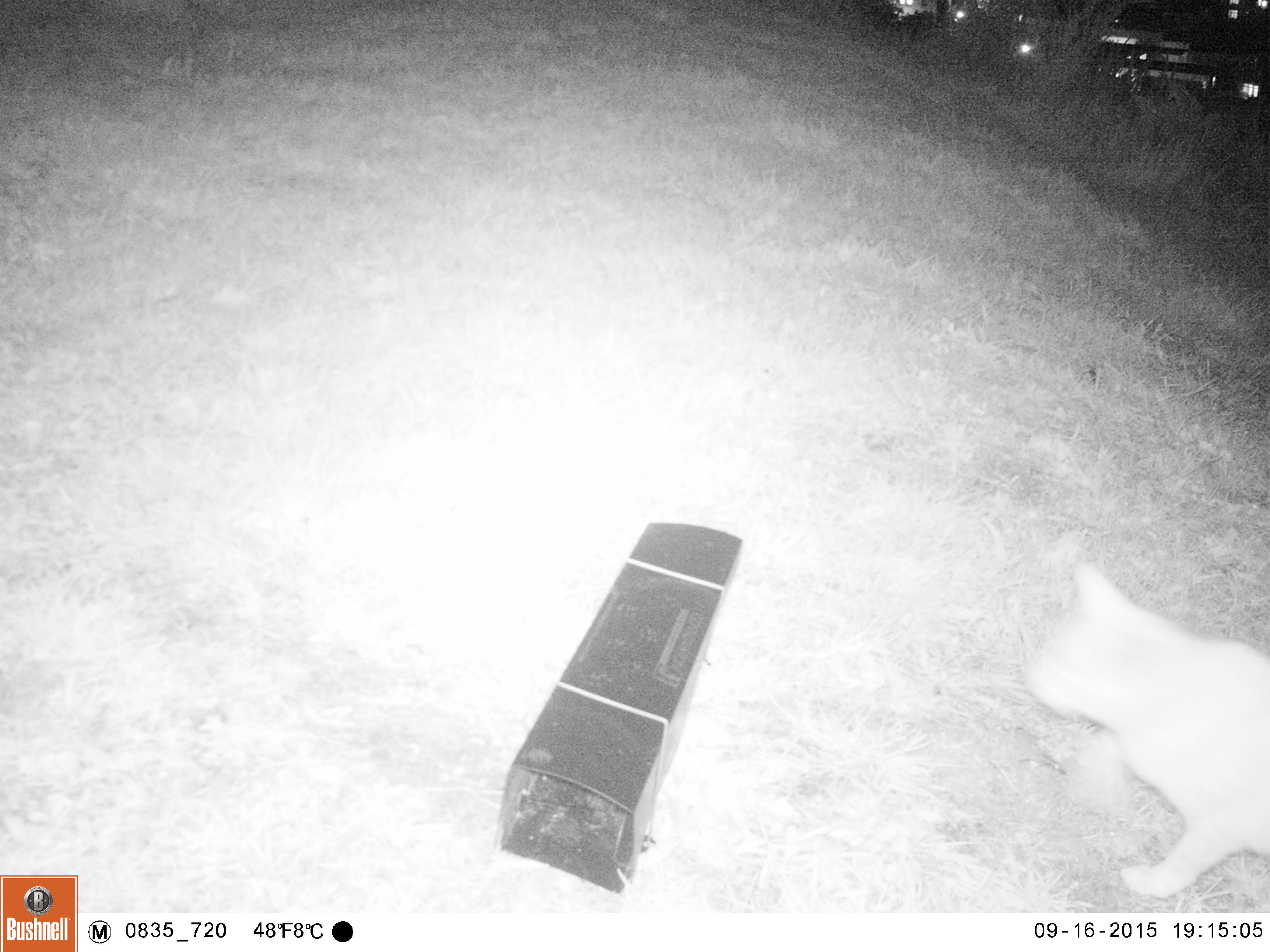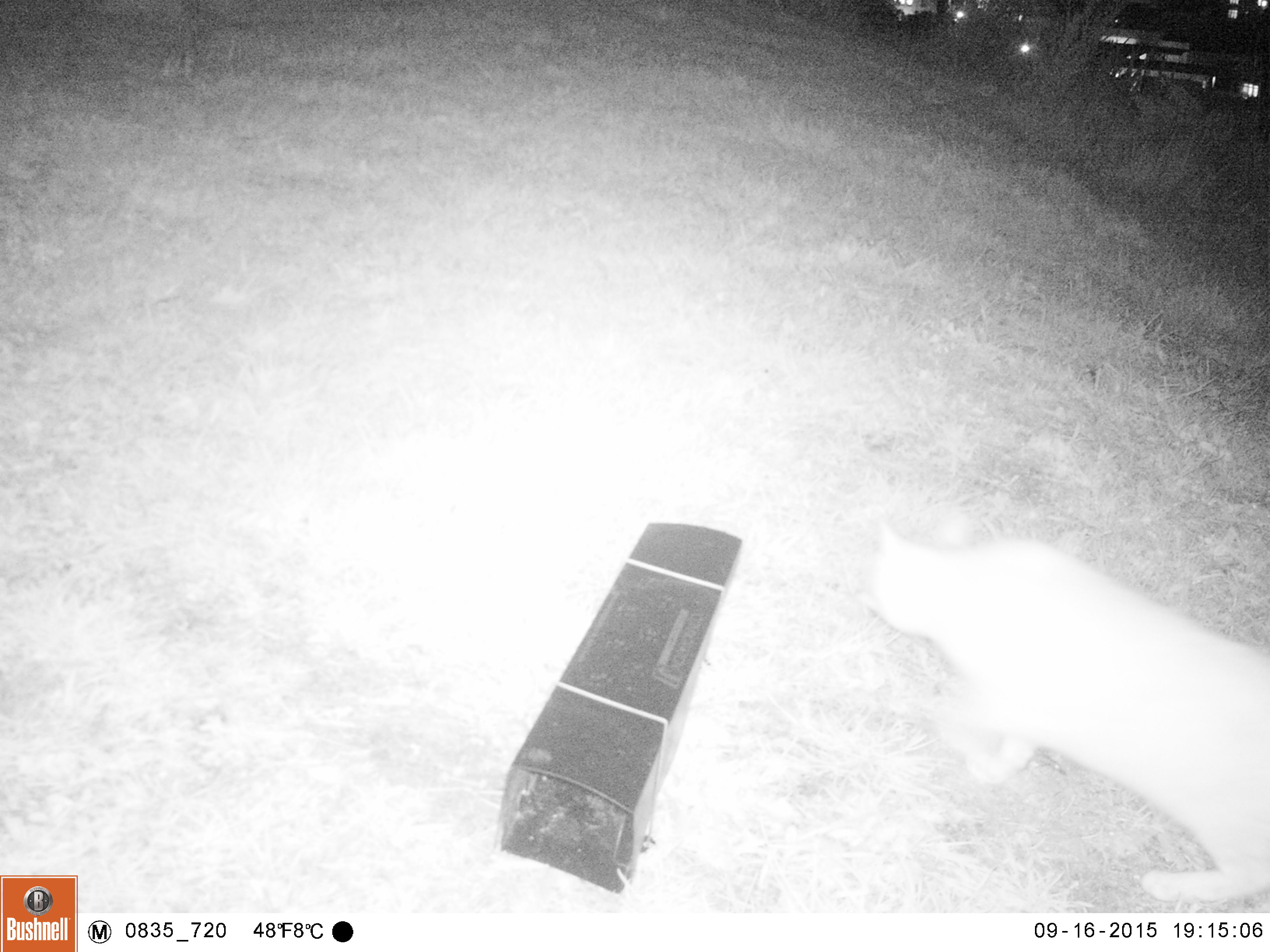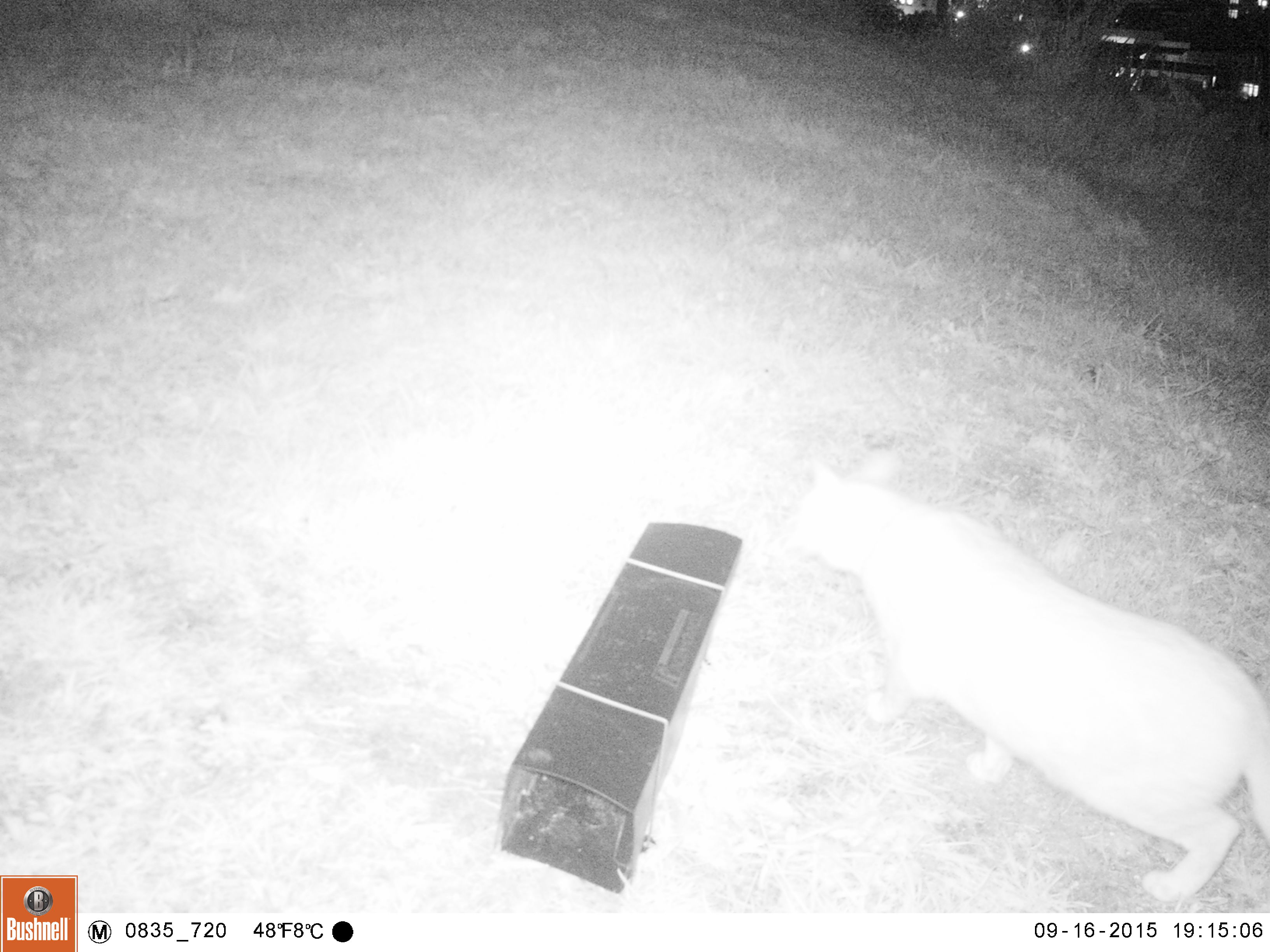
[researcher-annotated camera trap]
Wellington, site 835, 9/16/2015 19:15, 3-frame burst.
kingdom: Animalia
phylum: Chordata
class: Mammalia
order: Carnivora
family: Felidae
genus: Felis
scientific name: Felis catus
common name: cat